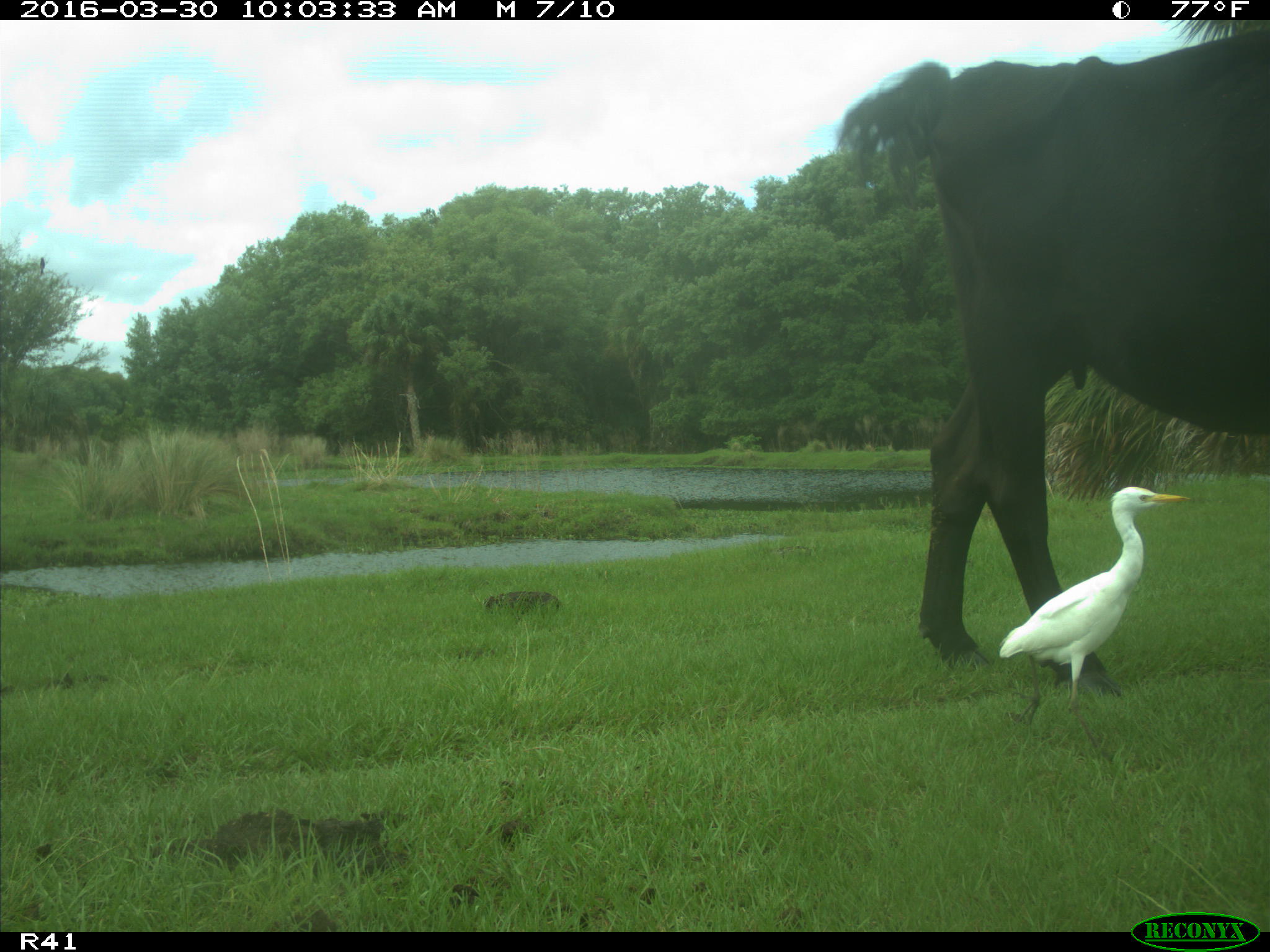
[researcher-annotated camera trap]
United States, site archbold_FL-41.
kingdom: Animalia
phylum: Chordata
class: Mammalia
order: Artiodactyla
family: Bovidae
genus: Bos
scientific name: Bos taurus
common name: domestic cow